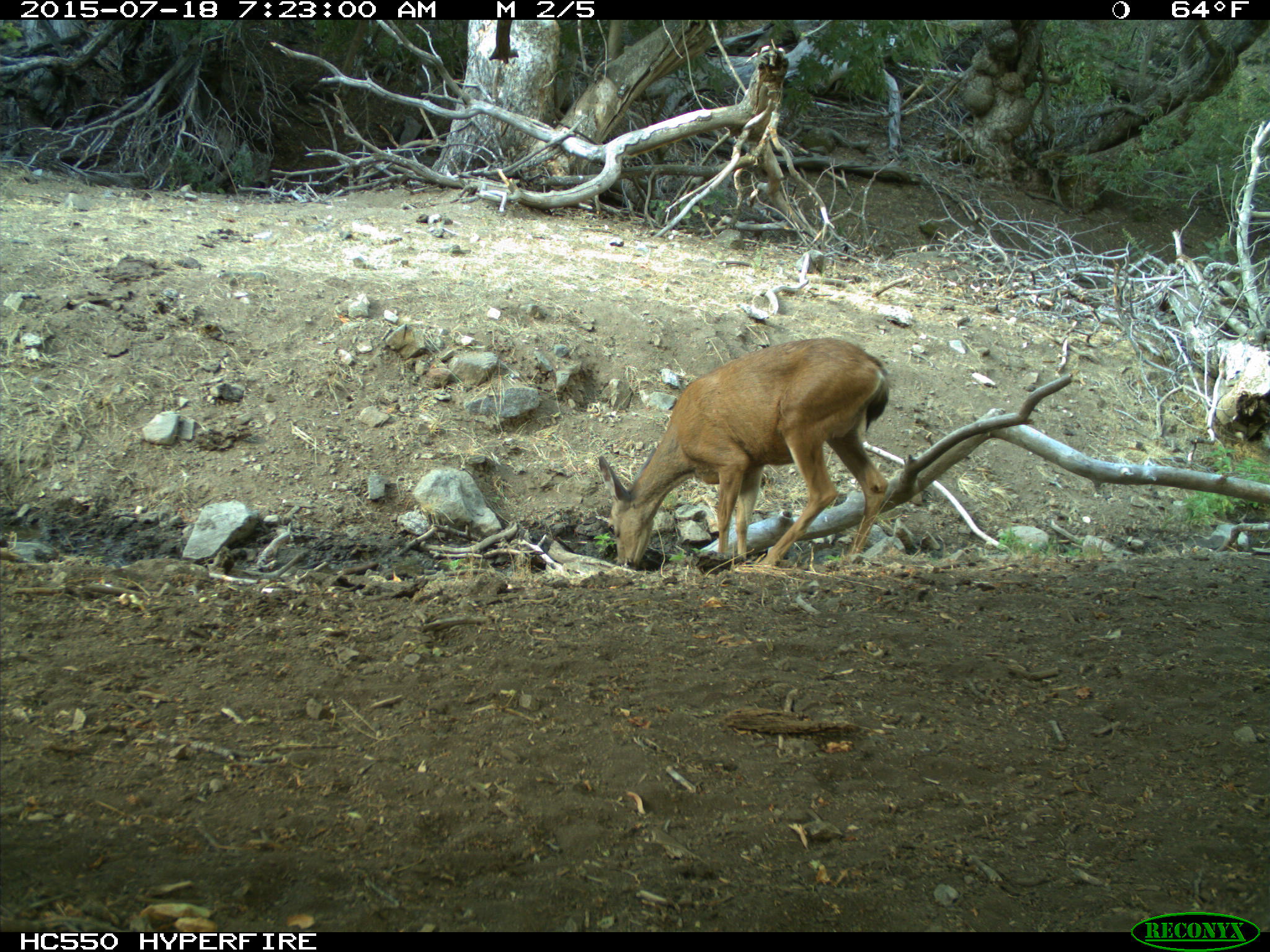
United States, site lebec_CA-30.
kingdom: Animalia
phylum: Chordata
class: Mammalia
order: Artiodactyla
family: Cervidae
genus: Odocoileus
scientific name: Odocoileus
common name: deer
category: unidentified deer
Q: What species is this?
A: Unidentified deer (deer) (Odocoileus).